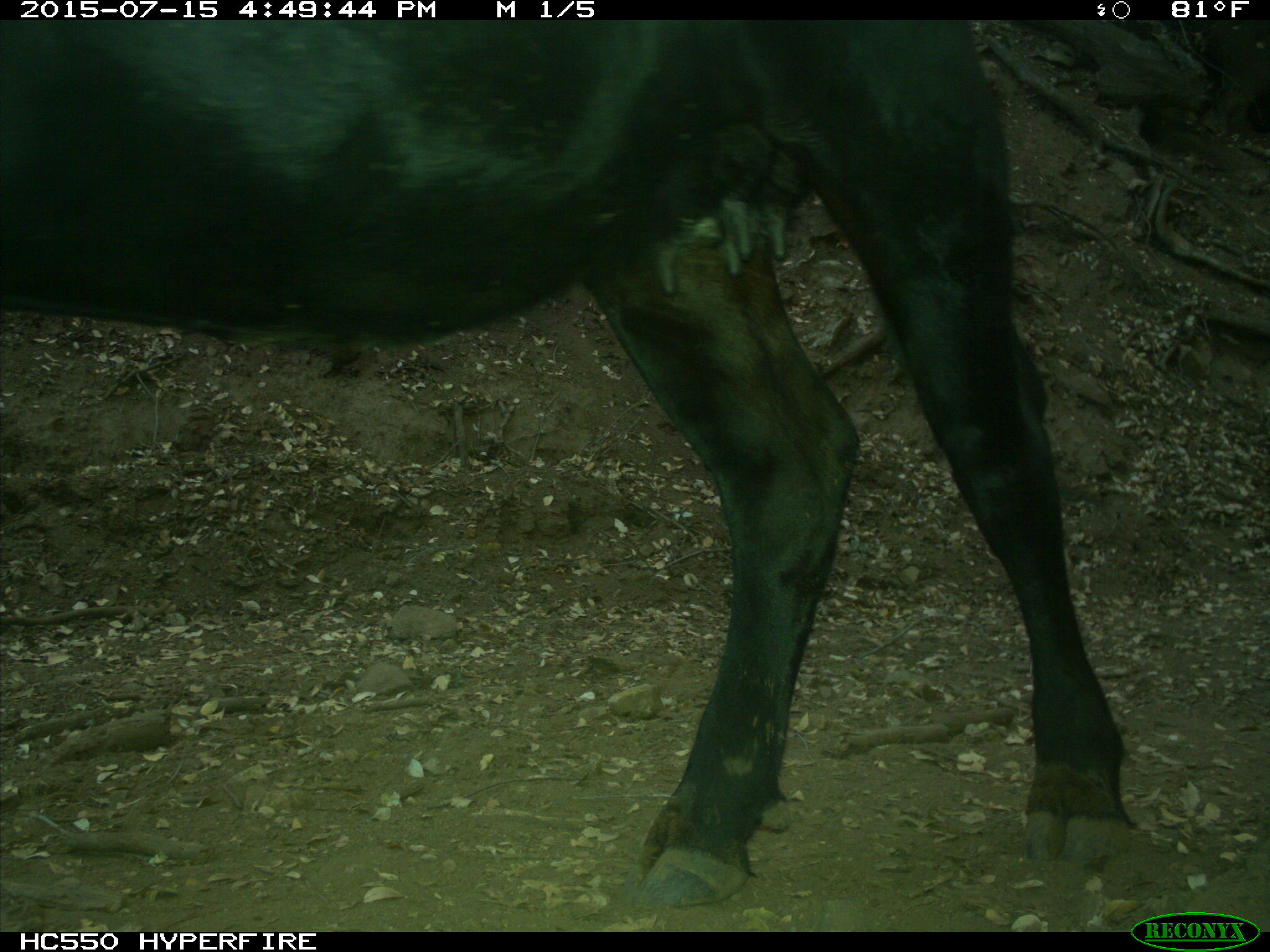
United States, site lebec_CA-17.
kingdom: Animalia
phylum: Chordata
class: Mammalia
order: Artiodactyla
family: Bovidae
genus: Bos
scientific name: Bos taurus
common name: domestic cow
Bos taurus (domestic cow).